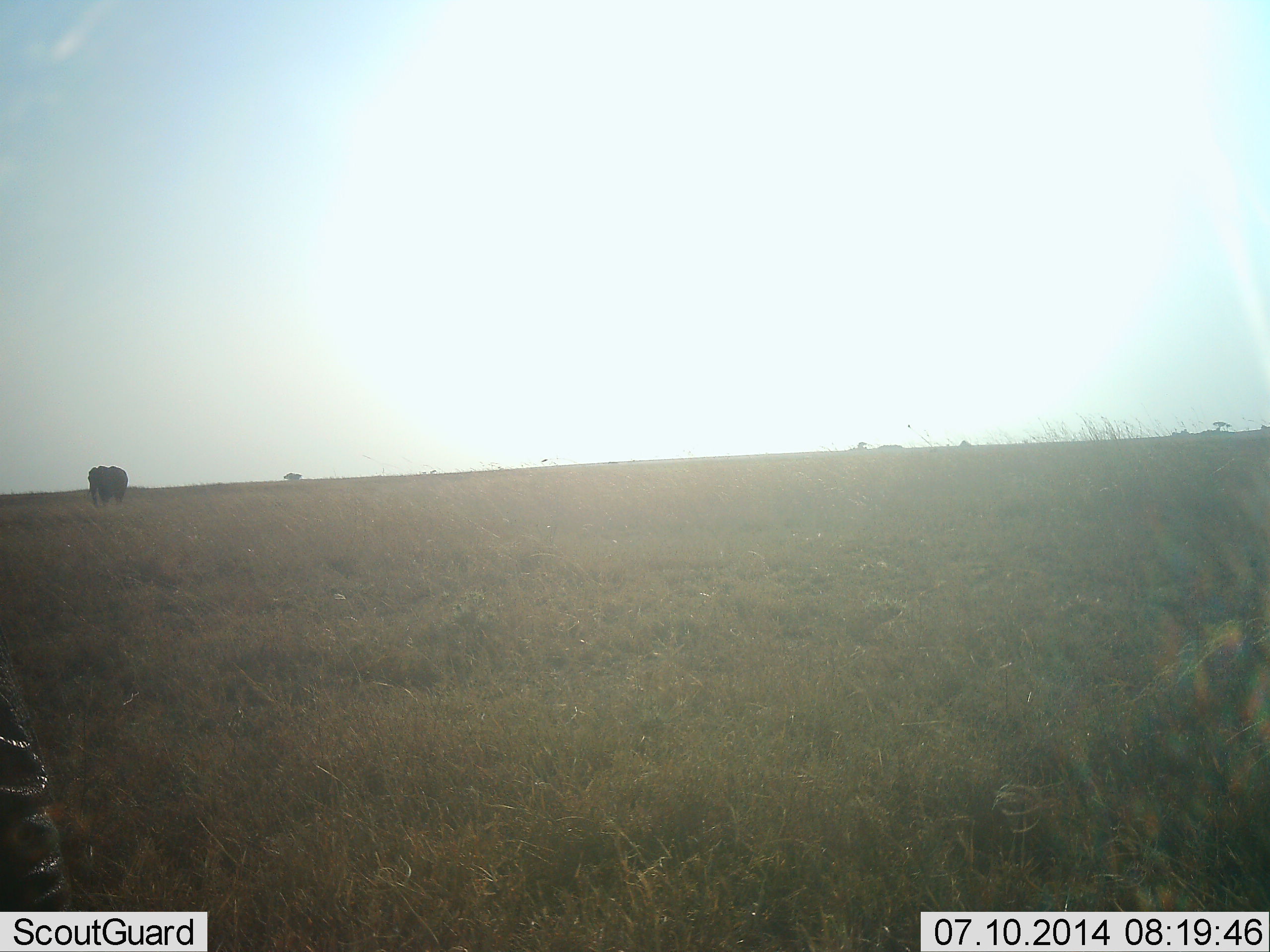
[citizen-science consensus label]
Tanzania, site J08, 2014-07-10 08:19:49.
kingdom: Animalia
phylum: Chordata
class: Mammalia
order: Proboscidea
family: Elephantidae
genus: Loxodonta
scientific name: Loxodonta africana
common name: african bush elephant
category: elephant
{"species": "elephant (african bush elephant) (Loxodonta africana)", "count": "1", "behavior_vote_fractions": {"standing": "80%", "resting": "0%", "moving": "20%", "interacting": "0%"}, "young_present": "0%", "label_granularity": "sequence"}